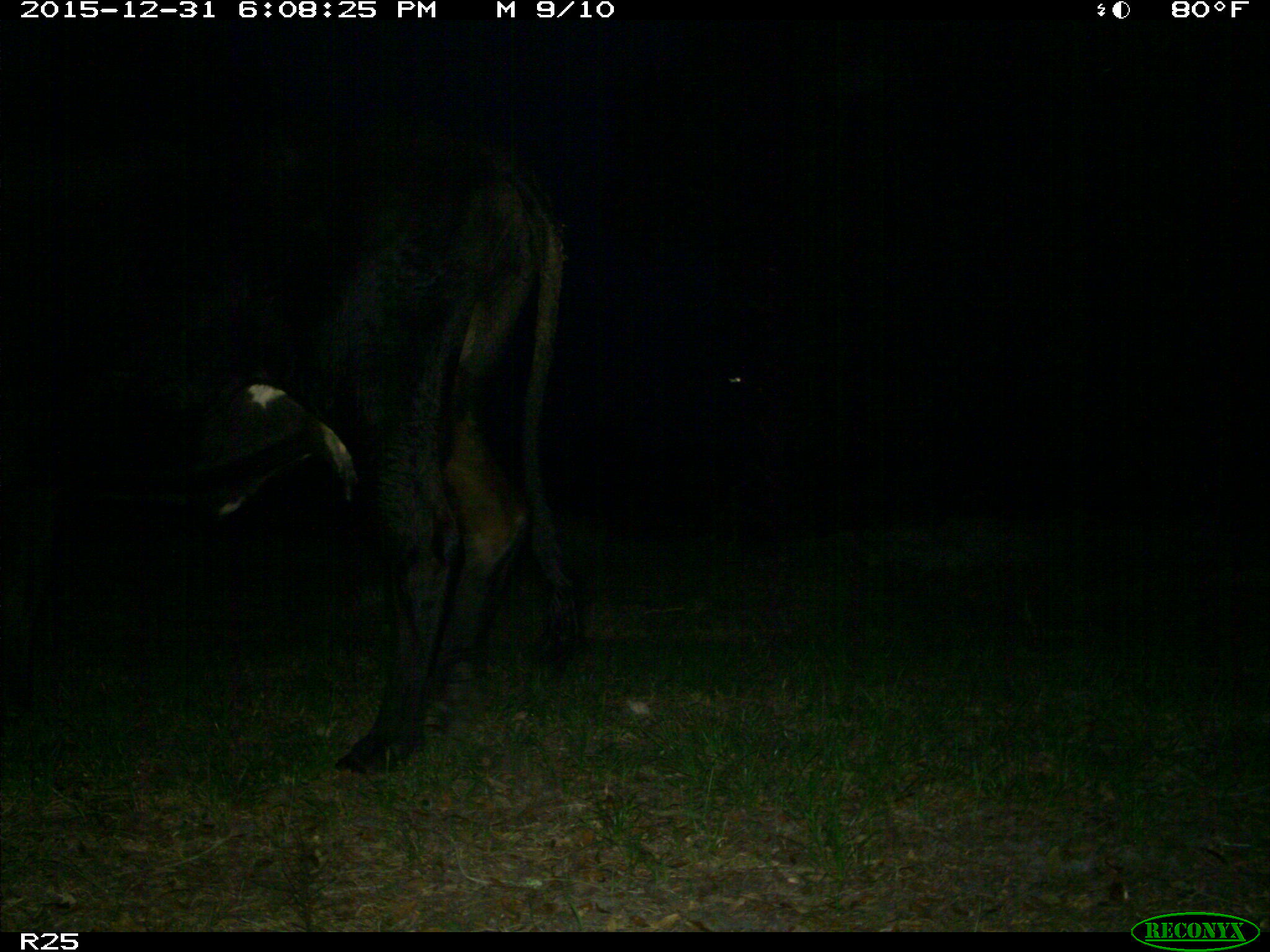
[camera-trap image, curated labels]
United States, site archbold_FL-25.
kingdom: Animalia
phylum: Chordata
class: Mammalia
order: Artiodactyla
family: Bovidae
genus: Bos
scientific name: Bos taurus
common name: domestic cow